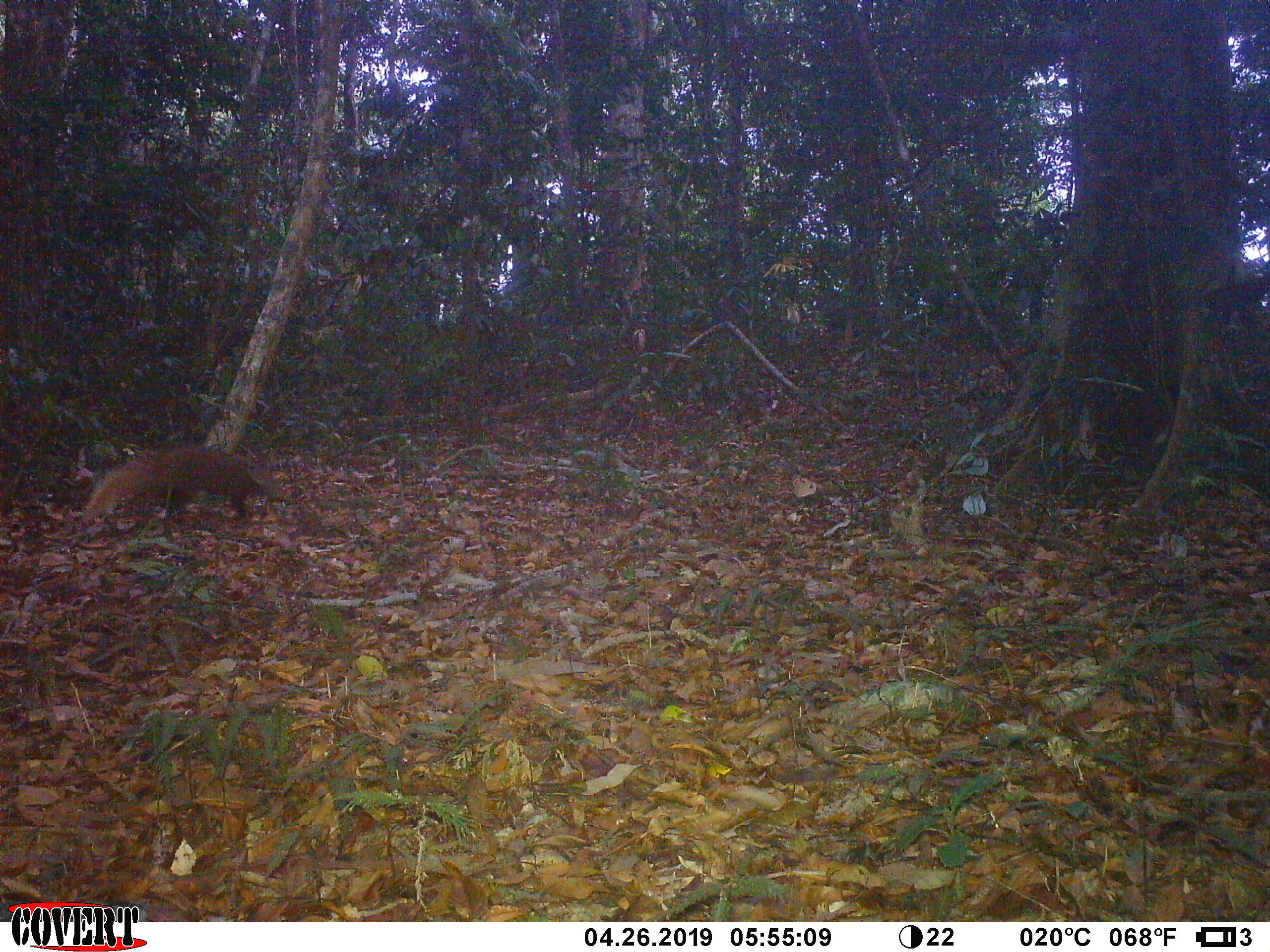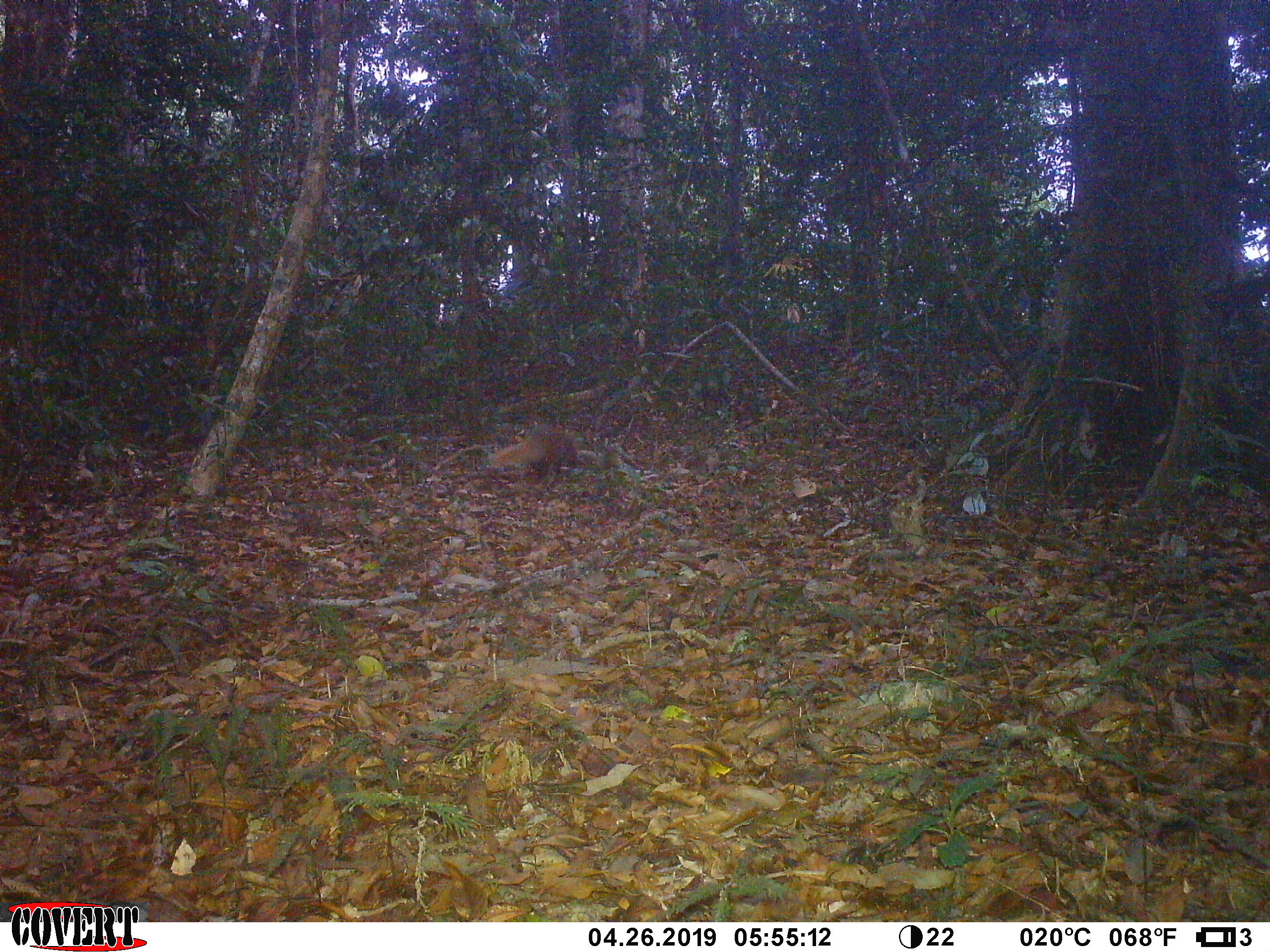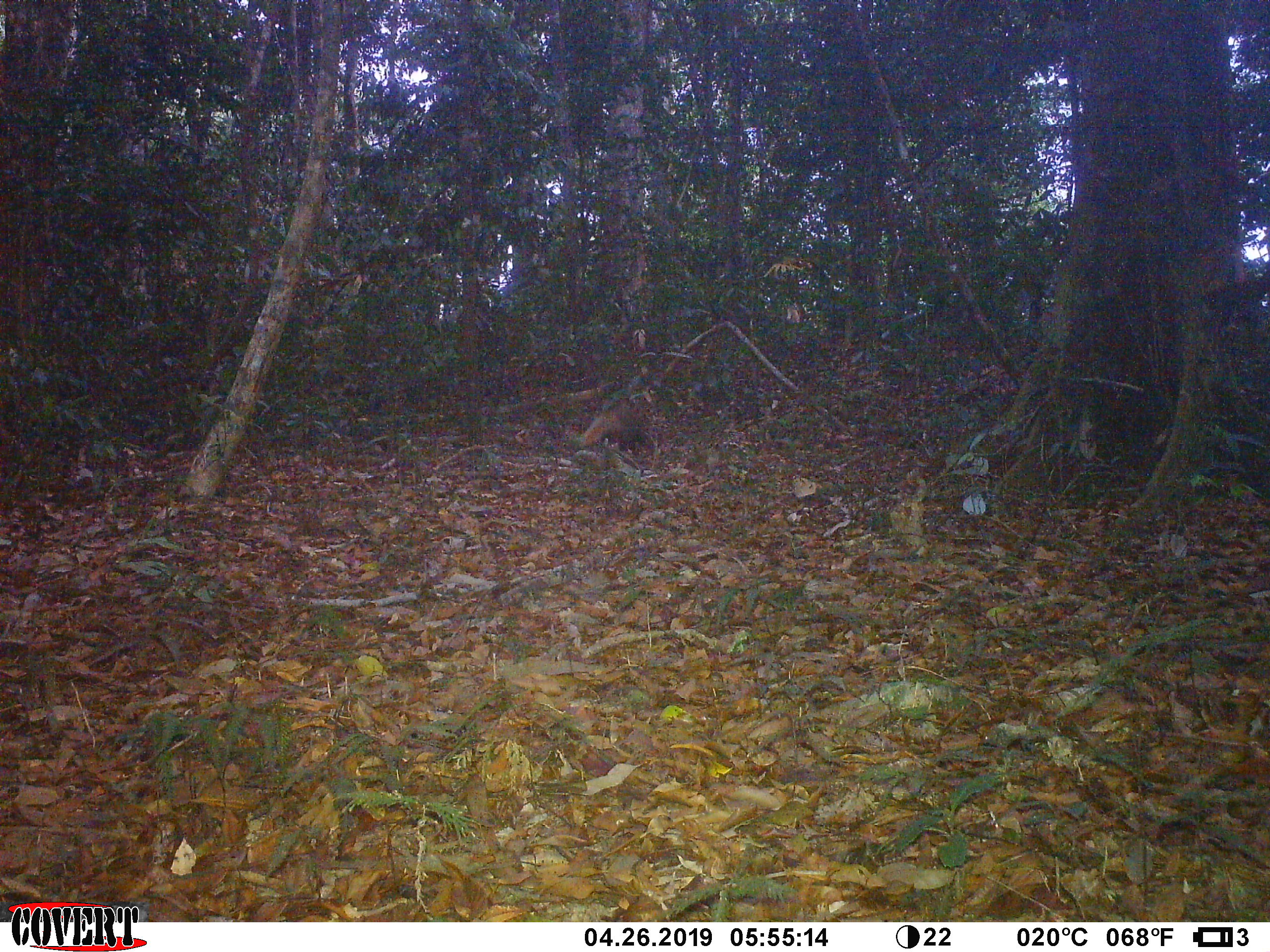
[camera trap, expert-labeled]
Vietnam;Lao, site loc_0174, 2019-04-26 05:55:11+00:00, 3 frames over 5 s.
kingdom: Animalia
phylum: Chordata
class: Mammalia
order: Carnivora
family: Herpestidae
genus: Urva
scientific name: Urva urva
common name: crab-eating mongoose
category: crab eating mongoose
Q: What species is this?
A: Crab eating mongoose (crab-eating mongoose) (Urva urva).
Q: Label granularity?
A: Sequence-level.